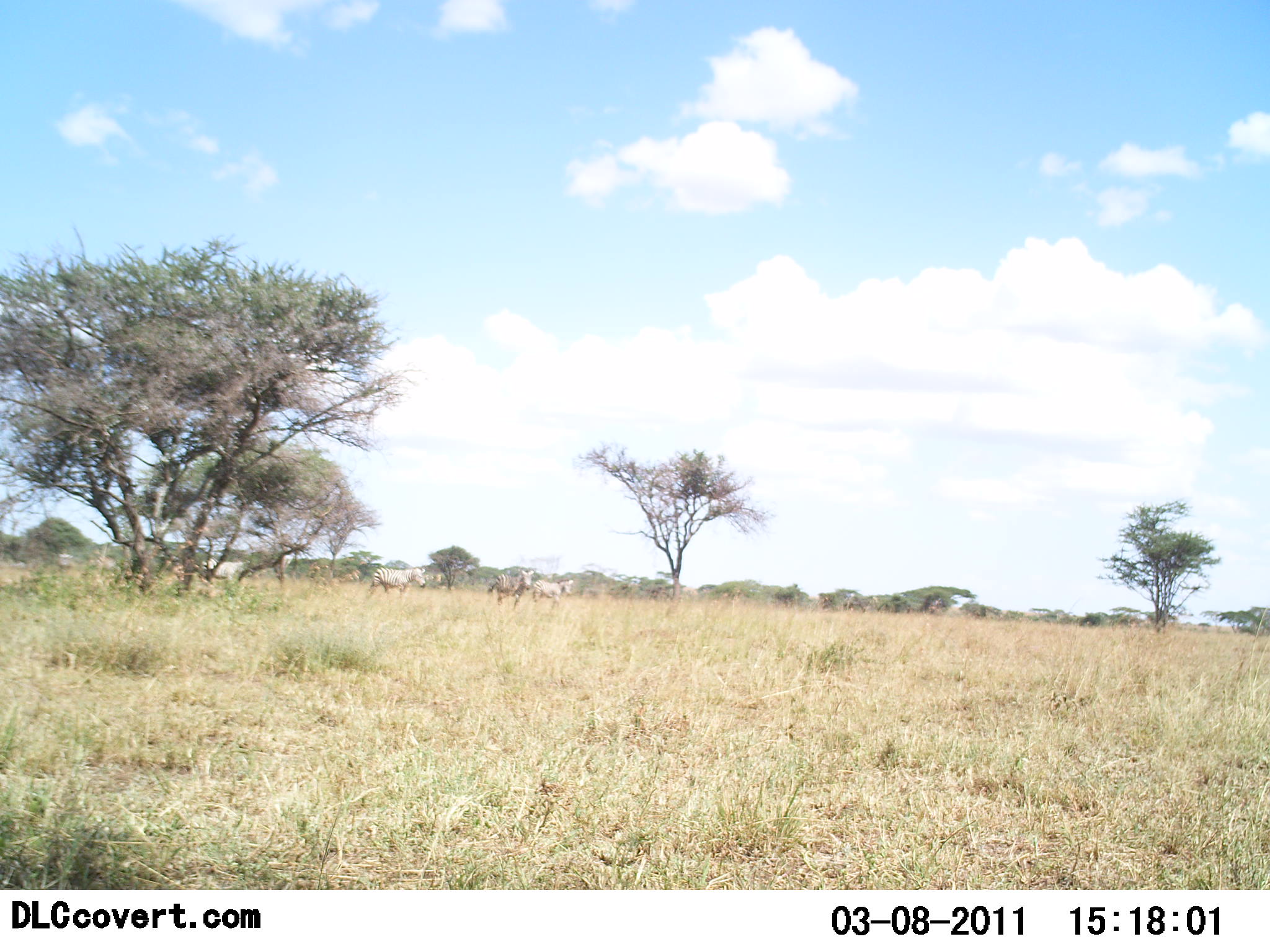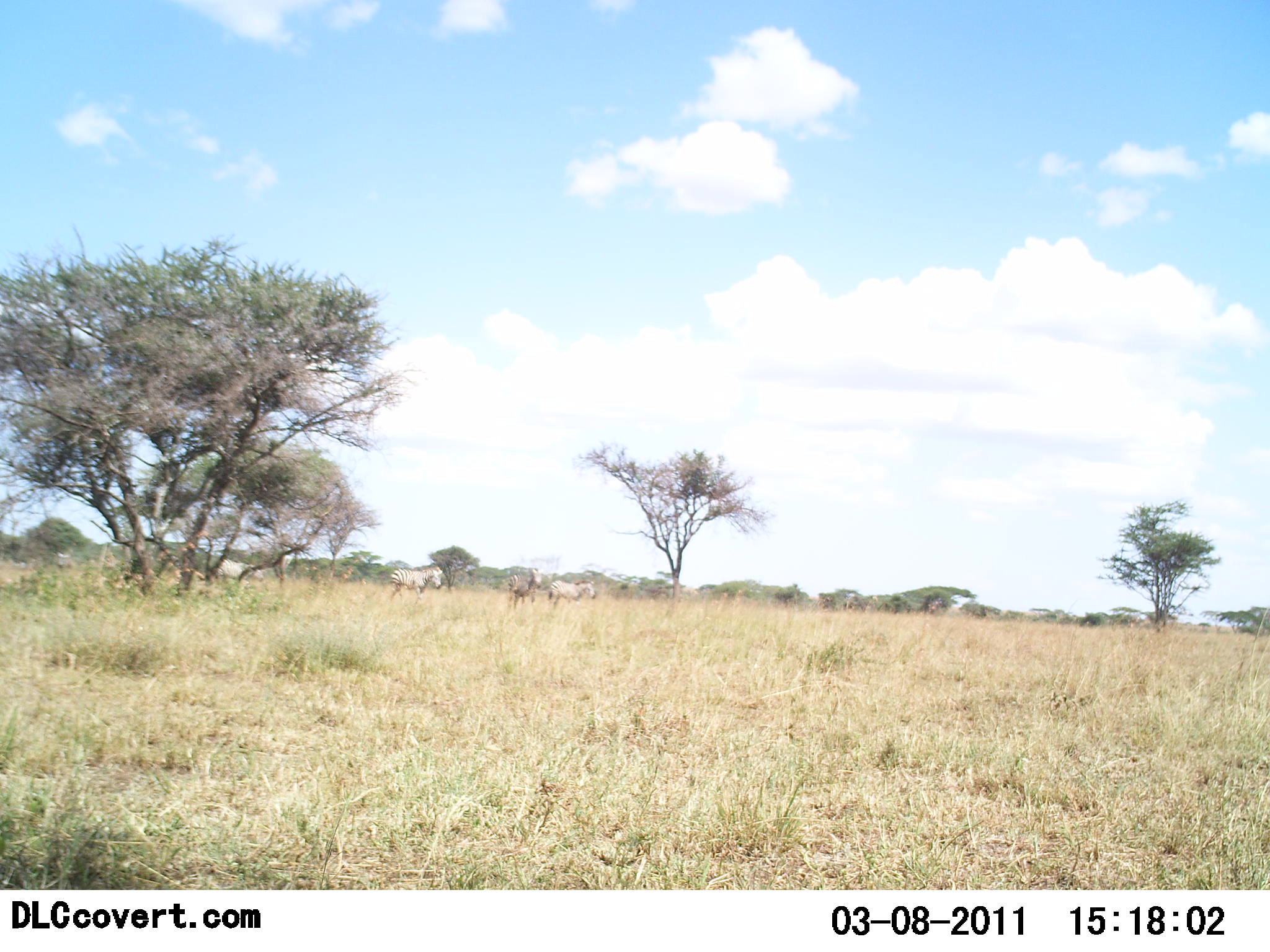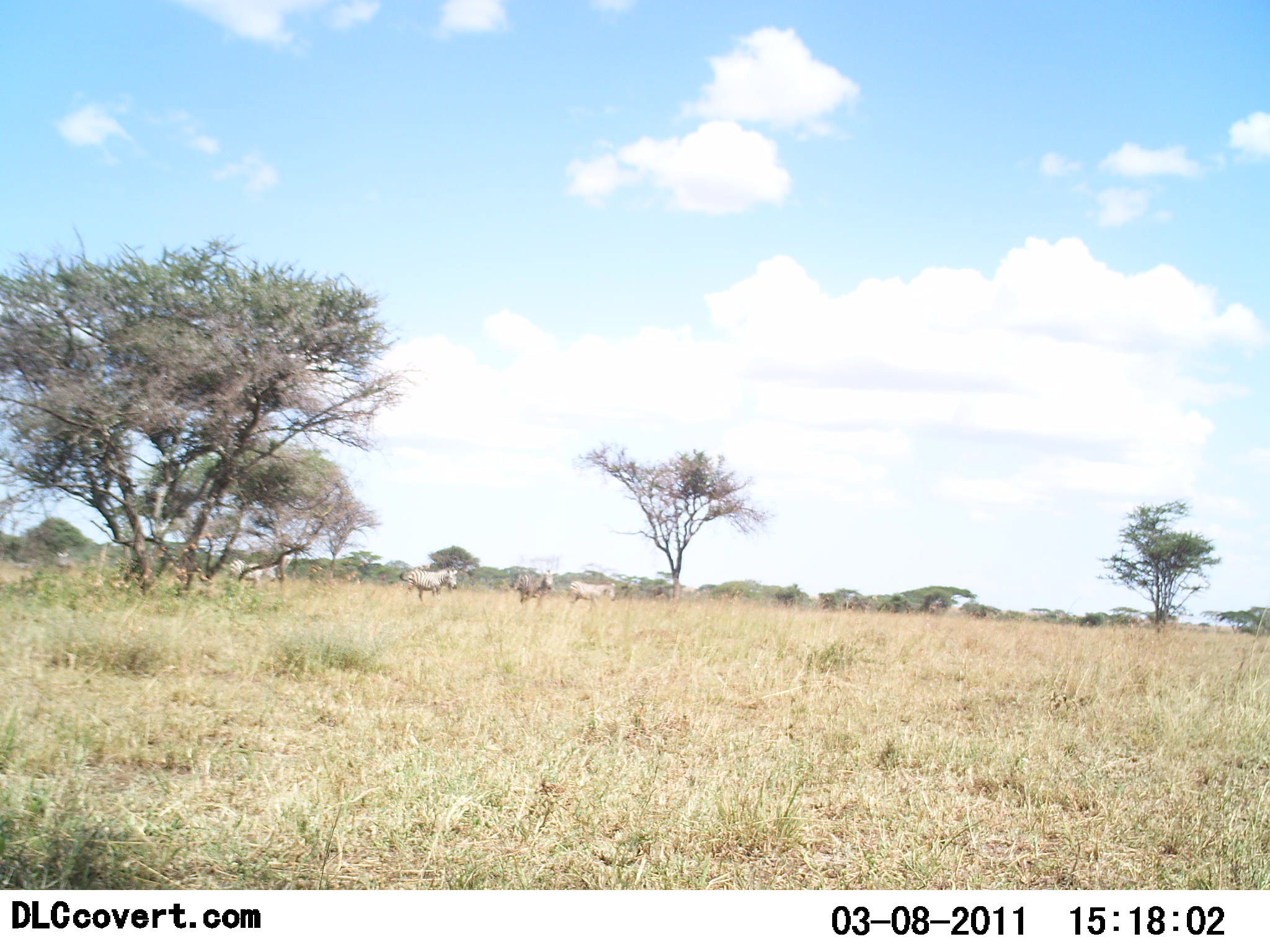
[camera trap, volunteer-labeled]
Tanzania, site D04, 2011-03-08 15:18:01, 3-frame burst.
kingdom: Animalia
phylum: Chordata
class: Mammalia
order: Perissodactyla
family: Equidae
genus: Equus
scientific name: Equus quagga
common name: plains zebra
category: zebra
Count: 4.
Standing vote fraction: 15%.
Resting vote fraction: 0%.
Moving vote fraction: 85%.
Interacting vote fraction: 0%.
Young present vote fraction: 0%.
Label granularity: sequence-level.